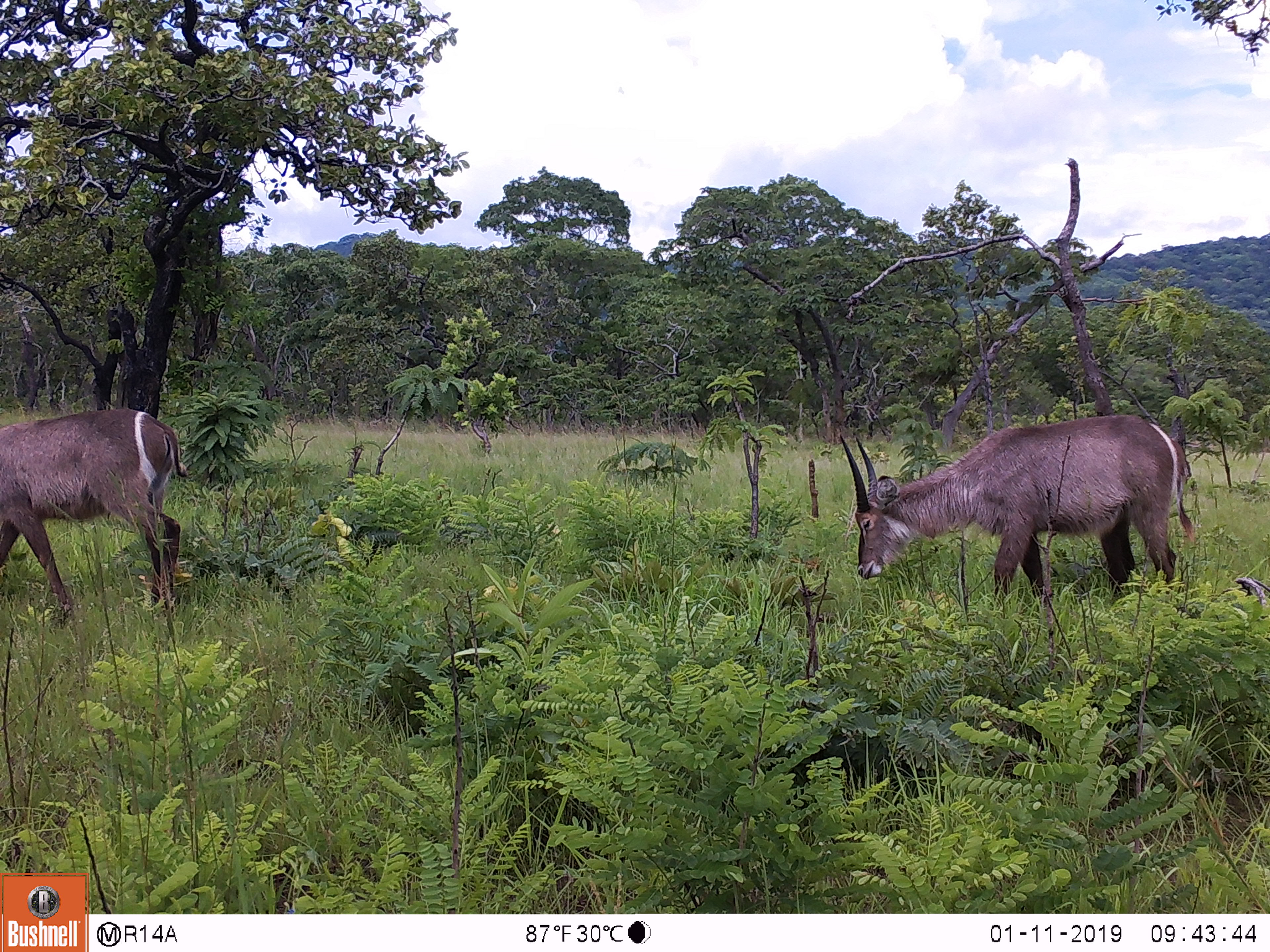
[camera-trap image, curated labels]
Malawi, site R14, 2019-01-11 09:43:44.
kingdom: Animalia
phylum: Chordata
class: Mammalia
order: Artiodactyla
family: Bovidae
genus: Kobus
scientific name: Kobus ellipsiprymnus ellipsiprymnus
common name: common waterbuck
Common waterbuck (Kobus ellipsiprymnus ellipsiprymnus), count 2.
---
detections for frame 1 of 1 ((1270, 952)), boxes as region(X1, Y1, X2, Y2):
common waterbuck: region(833, 410, 1202, 600); region(0, 394, 190, 640)